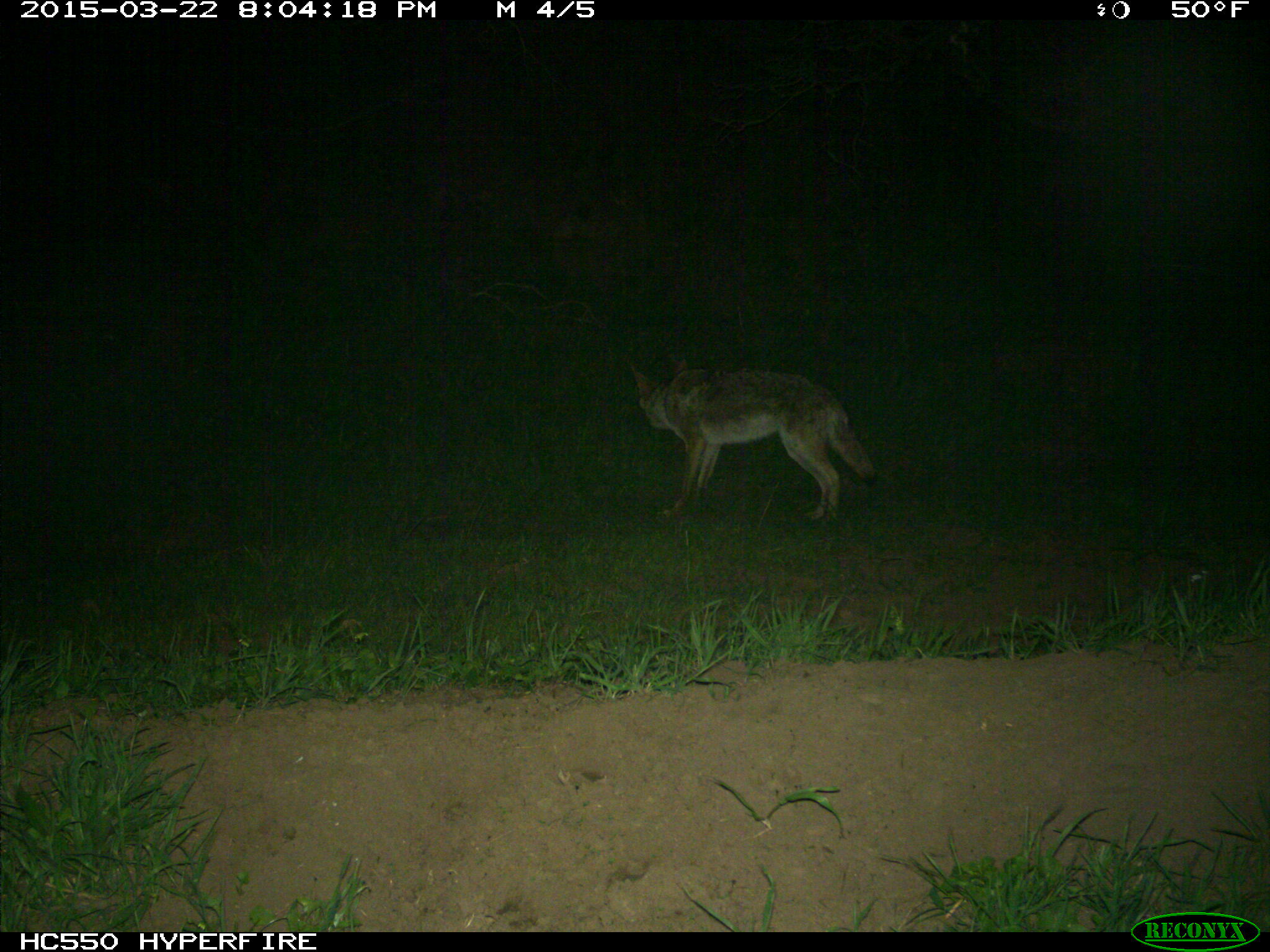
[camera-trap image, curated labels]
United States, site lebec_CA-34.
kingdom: Animalia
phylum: Chordata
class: Mammalia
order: Carnivora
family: Canidae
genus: Canis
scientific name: Canis latrans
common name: coyote